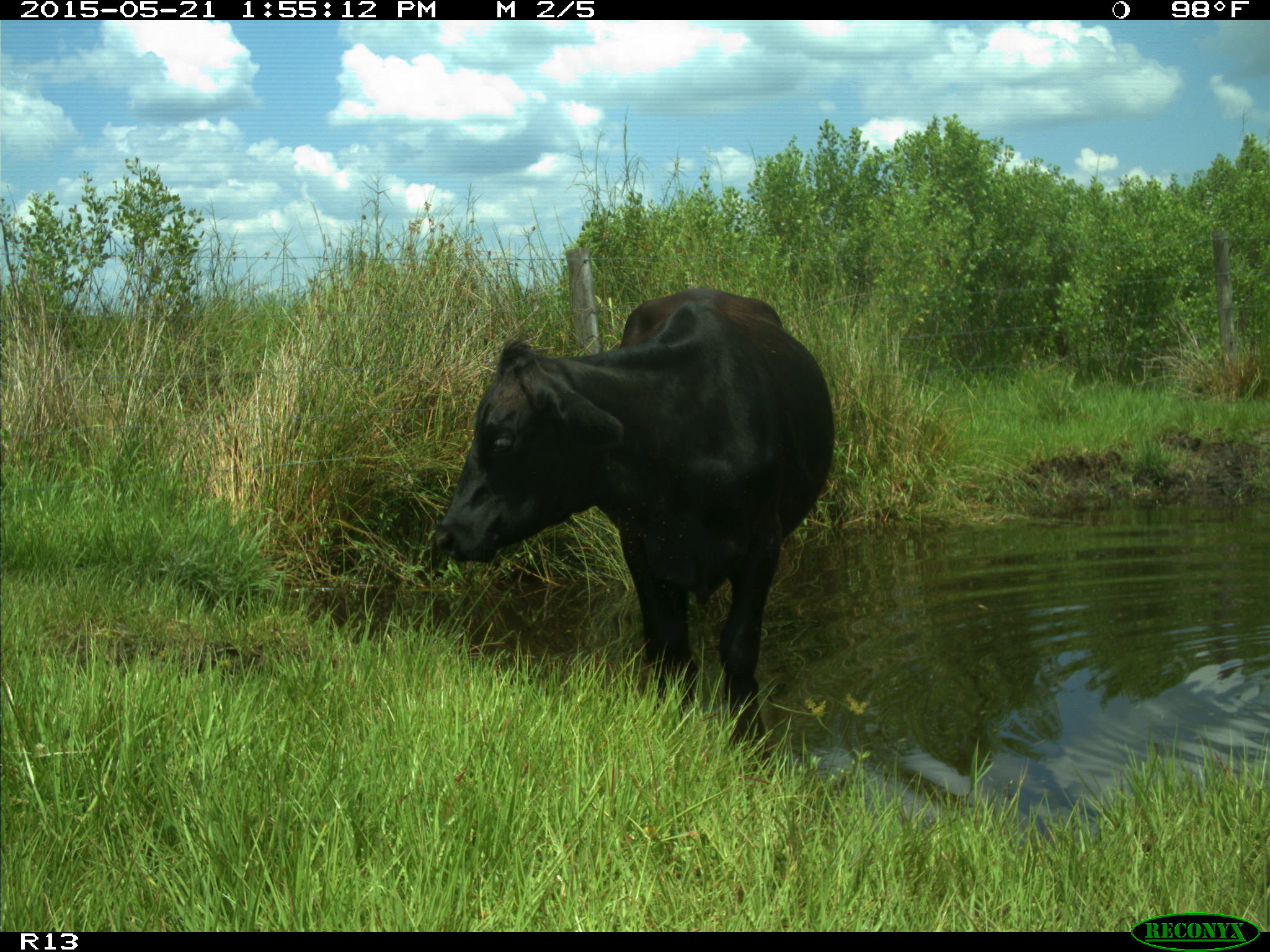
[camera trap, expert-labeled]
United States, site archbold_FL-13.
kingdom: Animalia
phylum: Chordata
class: Mammalia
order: Artiodactyla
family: Bovidae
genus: Bos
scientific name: Bos taurus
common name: domestic cow